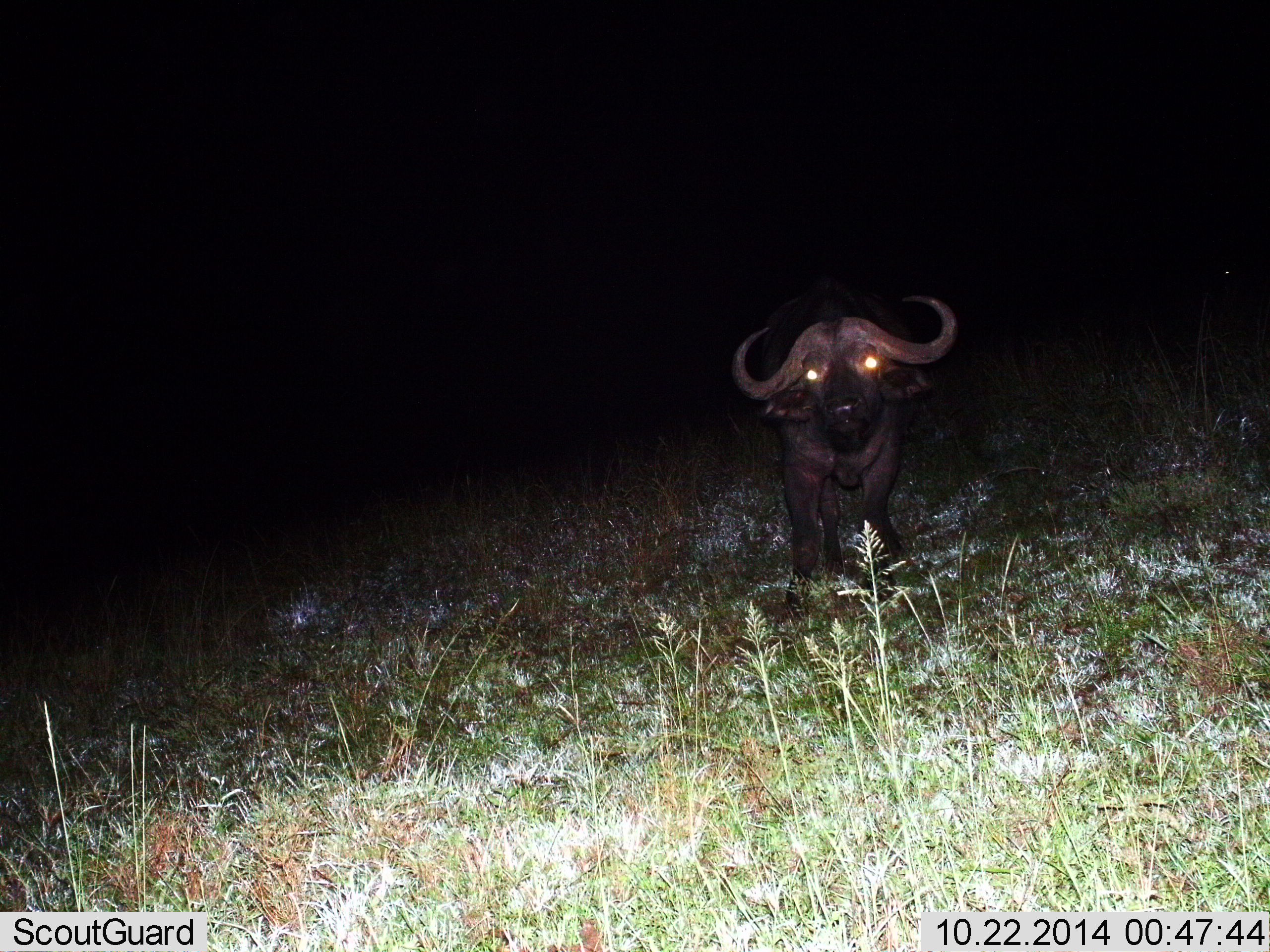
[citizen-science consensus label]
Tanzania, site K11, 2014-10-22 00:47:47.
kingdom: Animalia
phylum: Chordata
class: Mammalia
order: Artiodactyla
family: Bovidae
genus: Syncerus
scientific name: Syncerus caffer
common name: cape buffalo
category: buffalo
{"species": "buffalo (cape buffalo) (Syncerus caffer)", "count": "1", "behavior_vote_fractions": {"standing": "100%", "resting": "0%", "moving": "0%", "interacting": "0%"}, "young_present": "0%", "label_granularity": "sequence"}